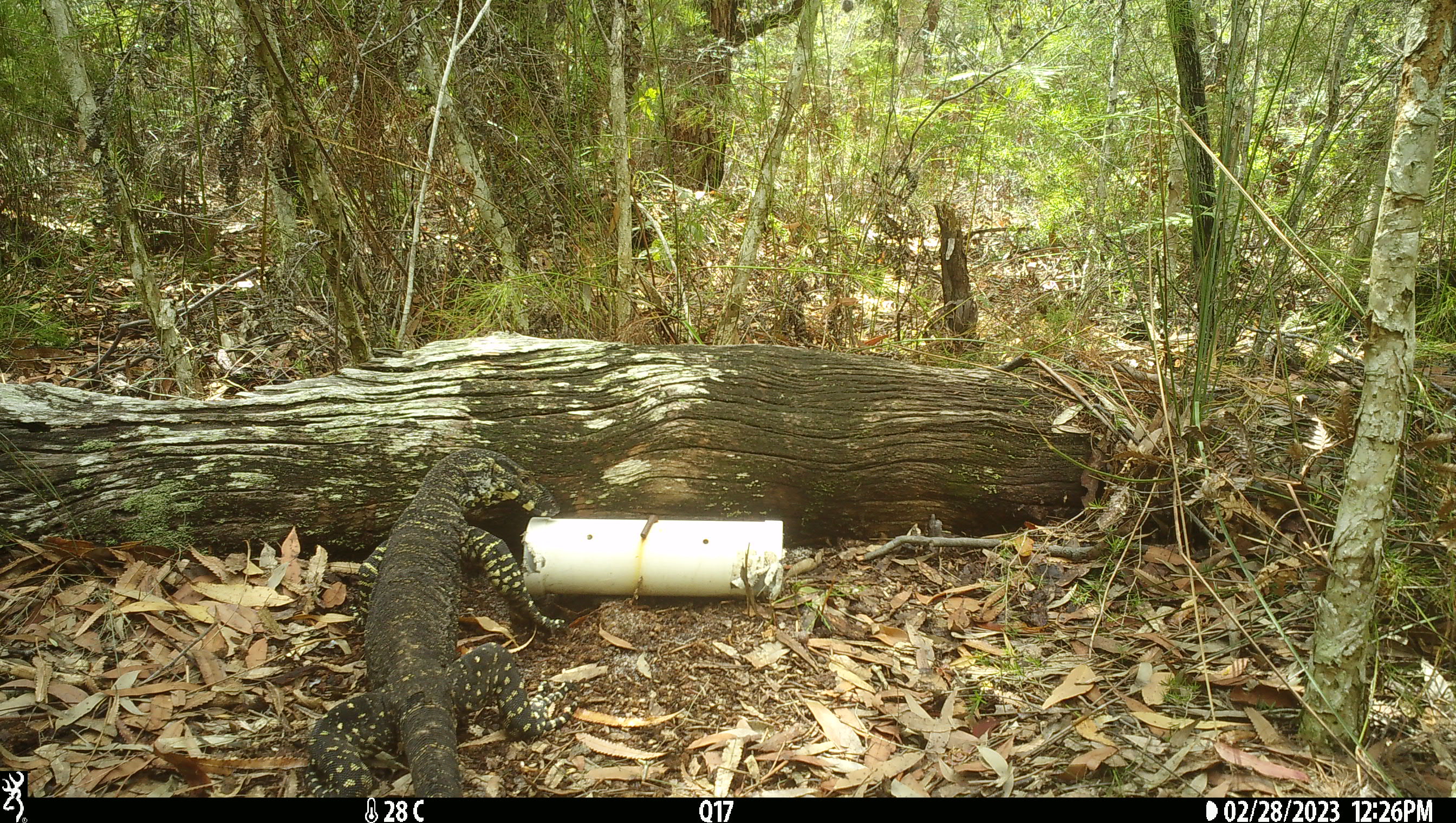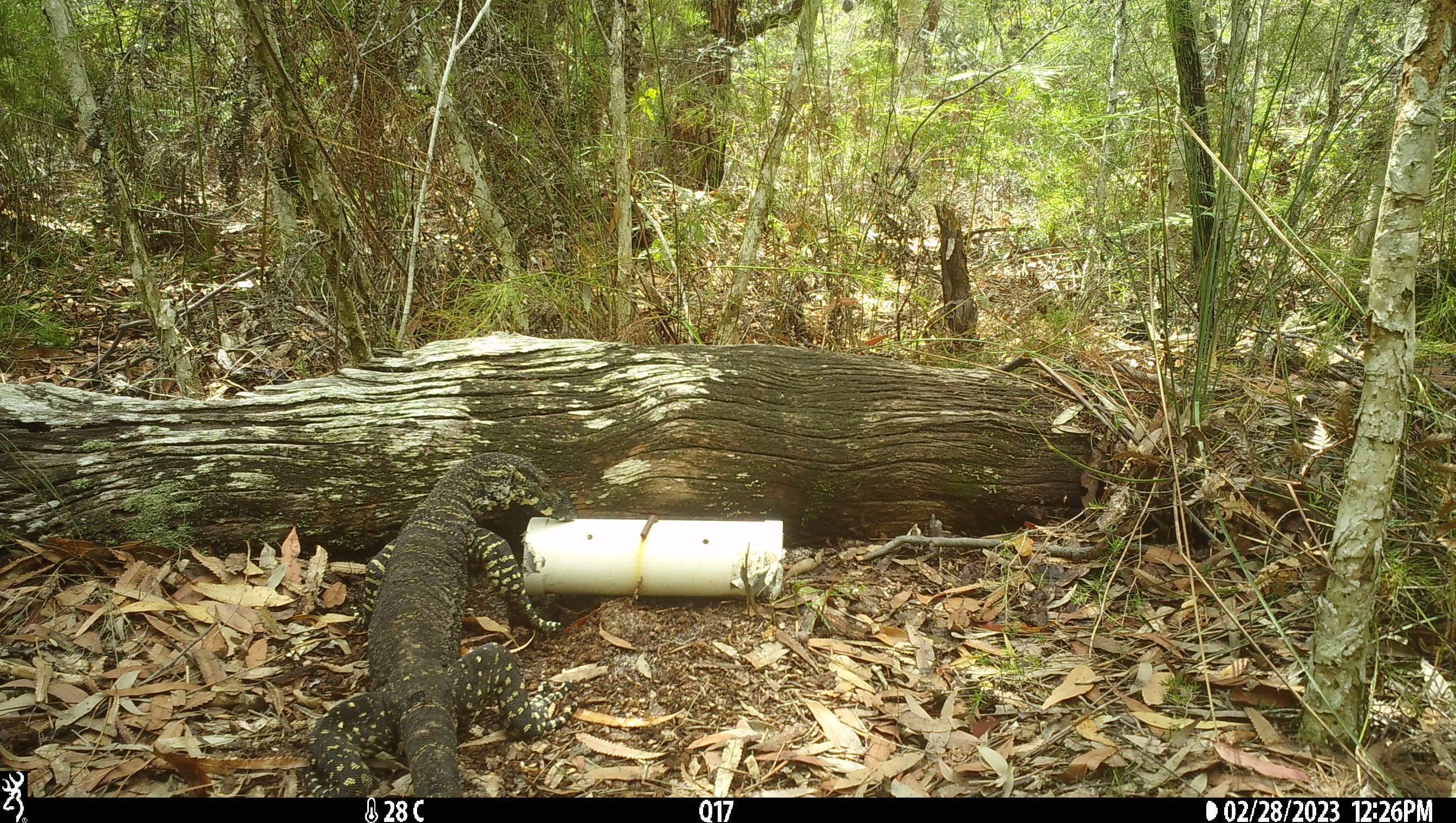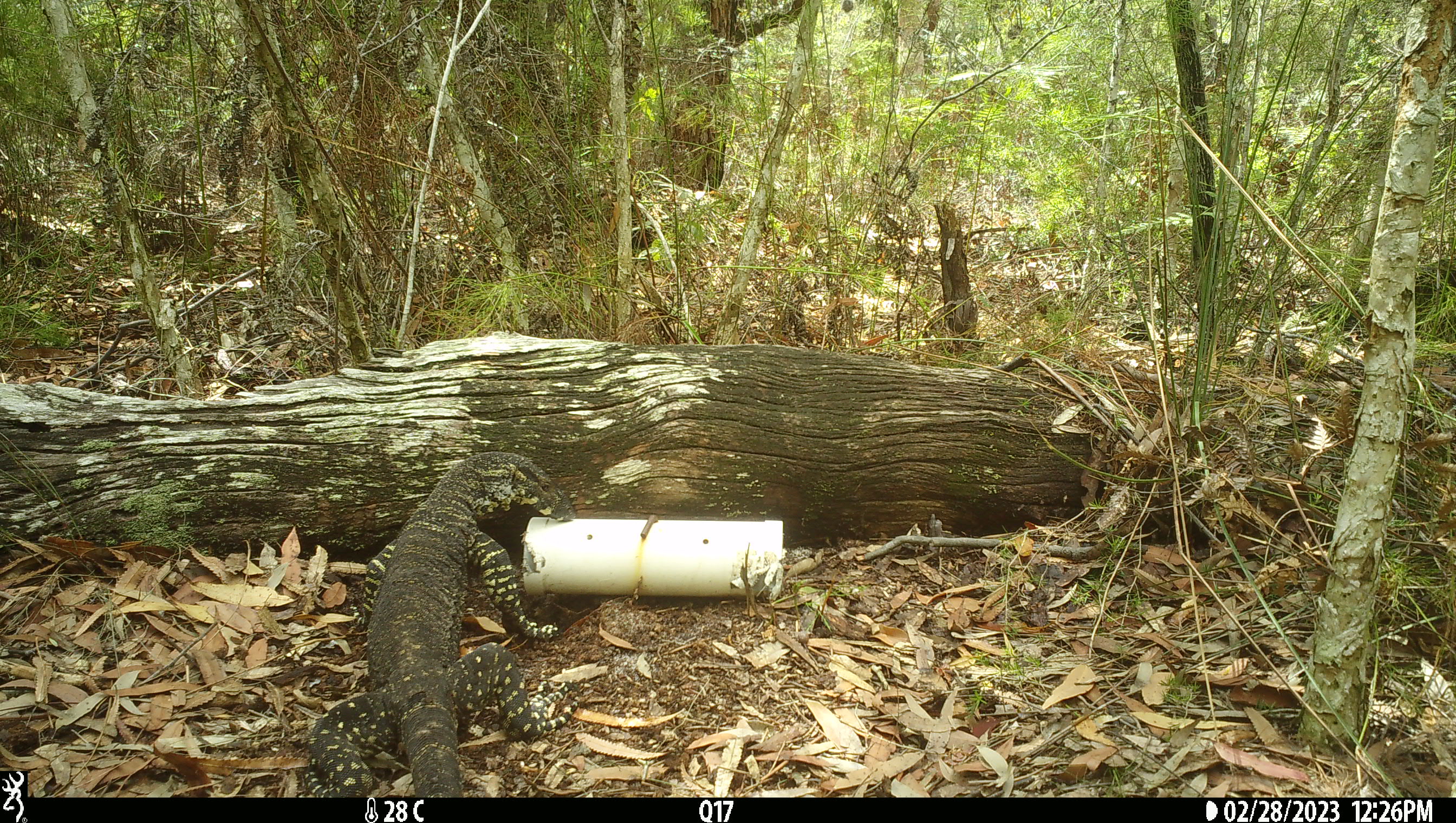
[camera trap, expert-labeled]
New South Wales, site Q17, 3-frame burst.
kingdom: Animalia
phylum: Chordata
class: Reptilia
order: Squamata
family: Varanidae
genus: Varanus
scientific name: Varanus varius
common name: lace monitor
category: goanna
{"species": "goanna (lace monitor) (Varanus varius)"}